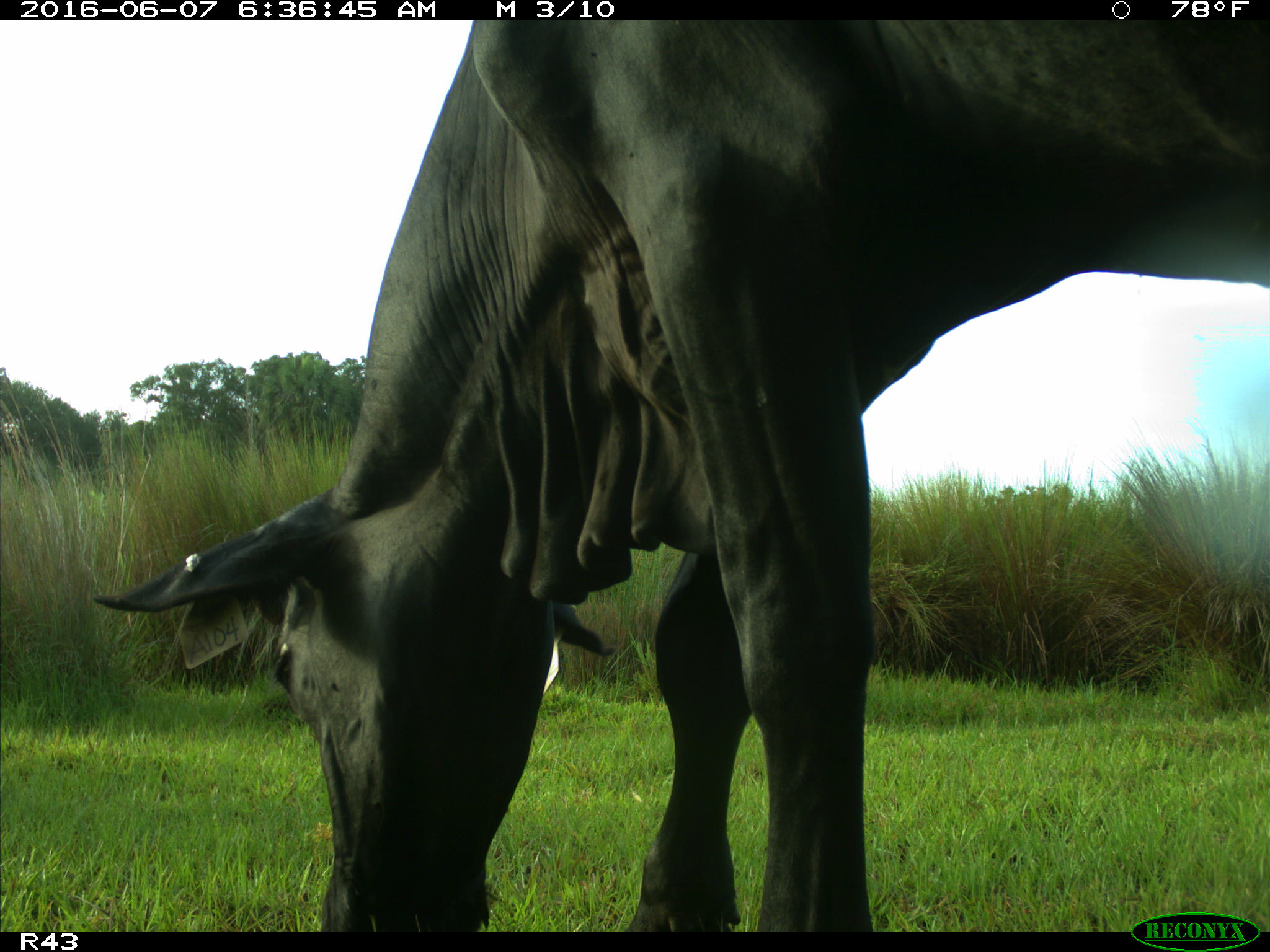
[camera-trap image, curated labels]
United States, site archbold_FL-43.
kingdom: Animalia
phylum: Chordata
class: Mammalia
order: Artiodactyla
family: Bovidae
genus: Bos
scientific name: Bos taurus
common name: domestic cow